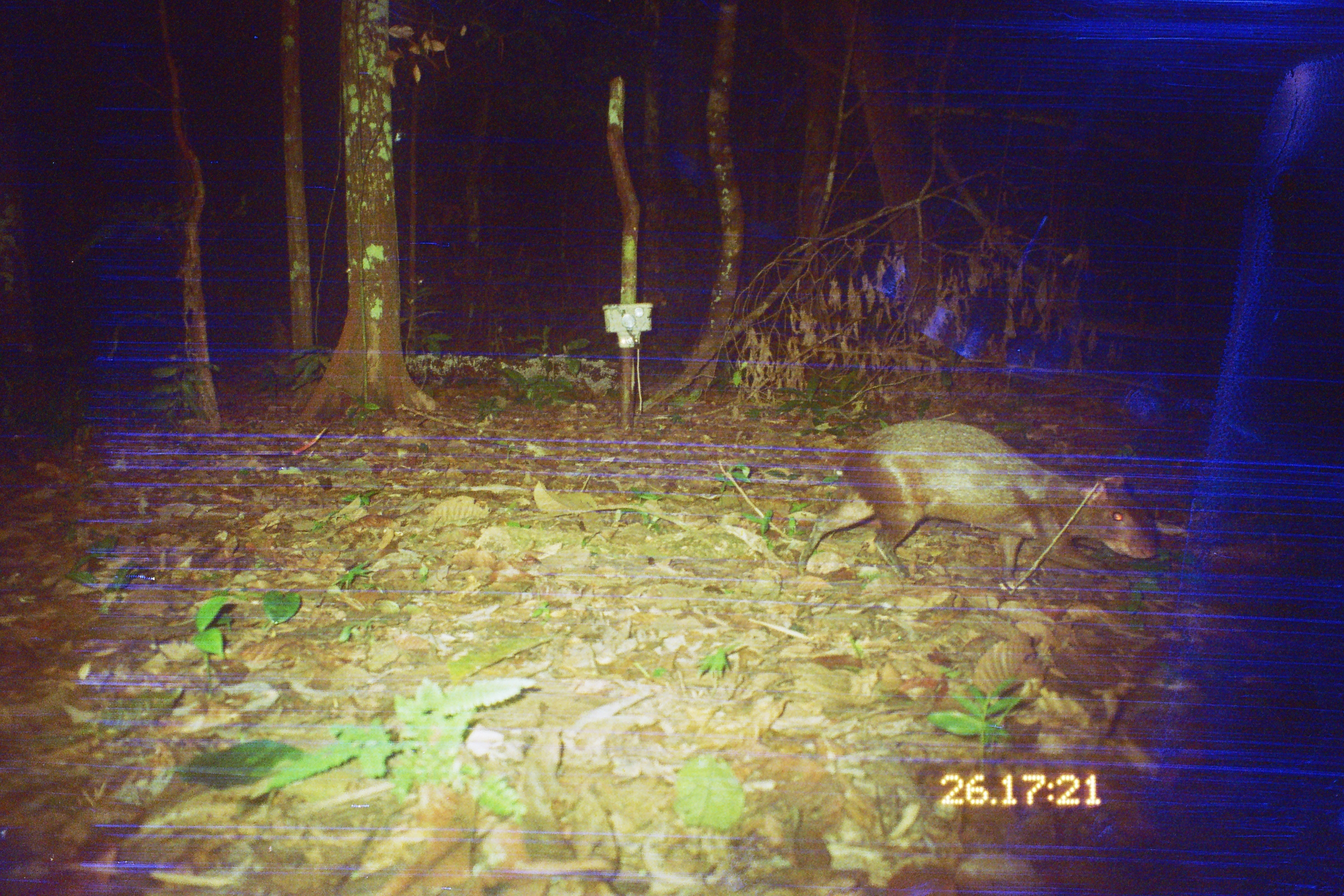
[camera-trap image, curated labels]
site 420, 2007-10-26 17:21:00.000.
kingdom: Animalia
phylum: Chordata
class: Mammalia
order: Rodentia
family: Dasyproctidae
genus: Dasyprocta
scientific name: Dasyprocta punctata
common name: central american agouti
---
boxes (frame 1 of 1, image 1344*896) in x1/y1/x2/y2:
dasyprocta punctata: 795/419/1157/582